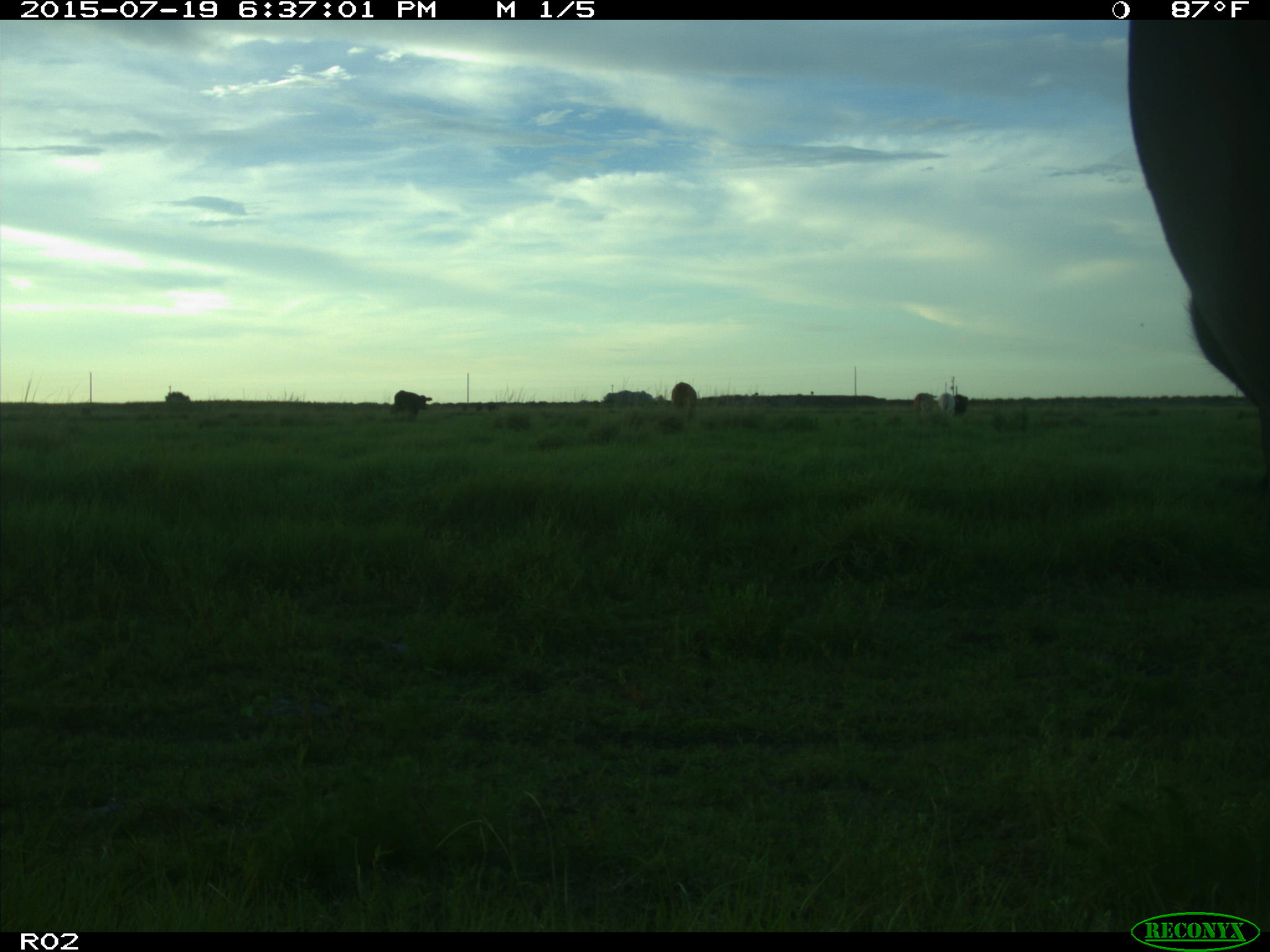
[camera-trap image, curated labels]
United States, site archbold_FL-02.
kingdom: Animalia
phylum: Chordata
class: Mammalia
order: Artiodactyla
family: Bovidae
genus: Bos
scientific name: Bos taurus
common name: domestic cow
Bos taurus (domestic cow).